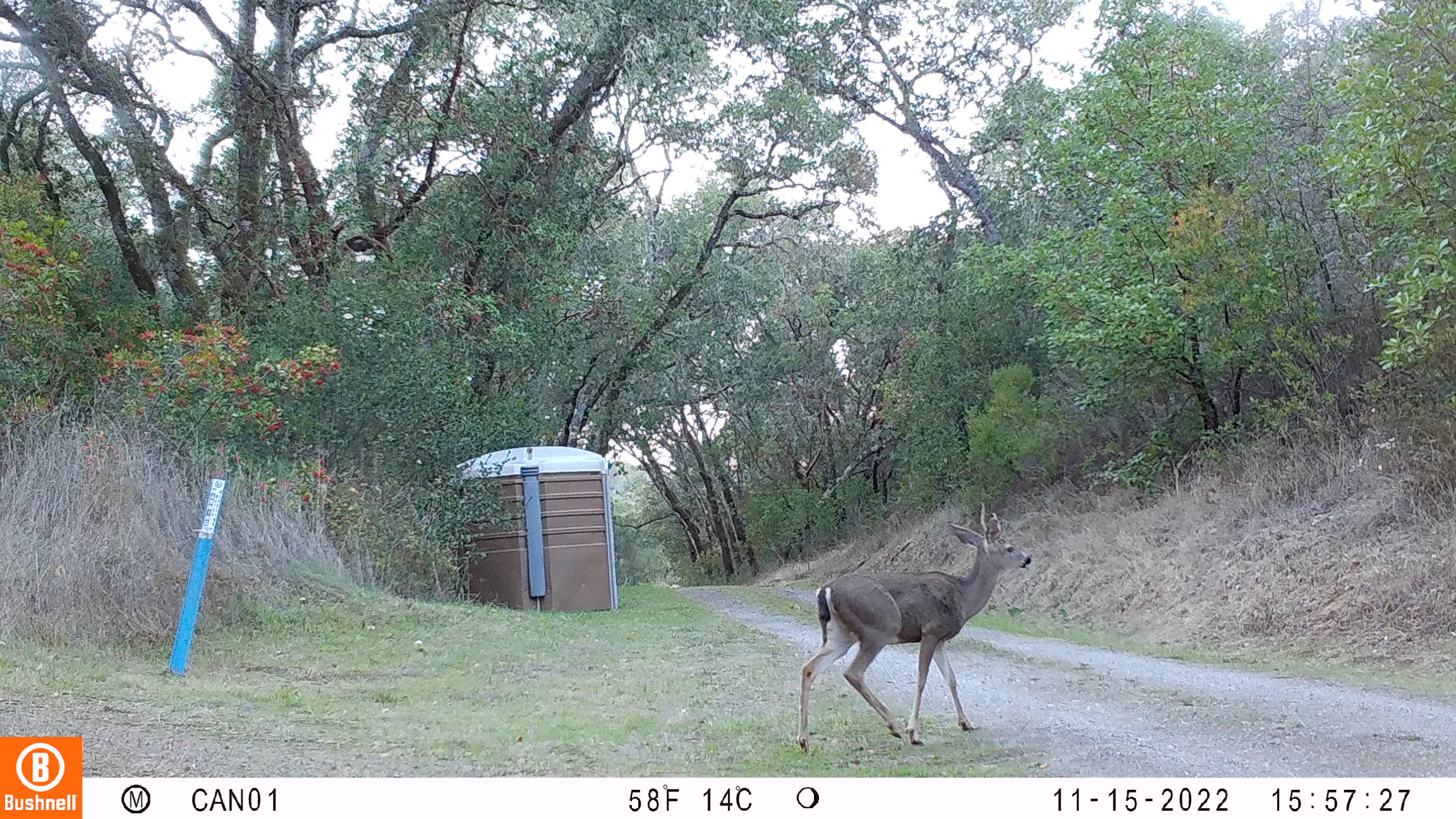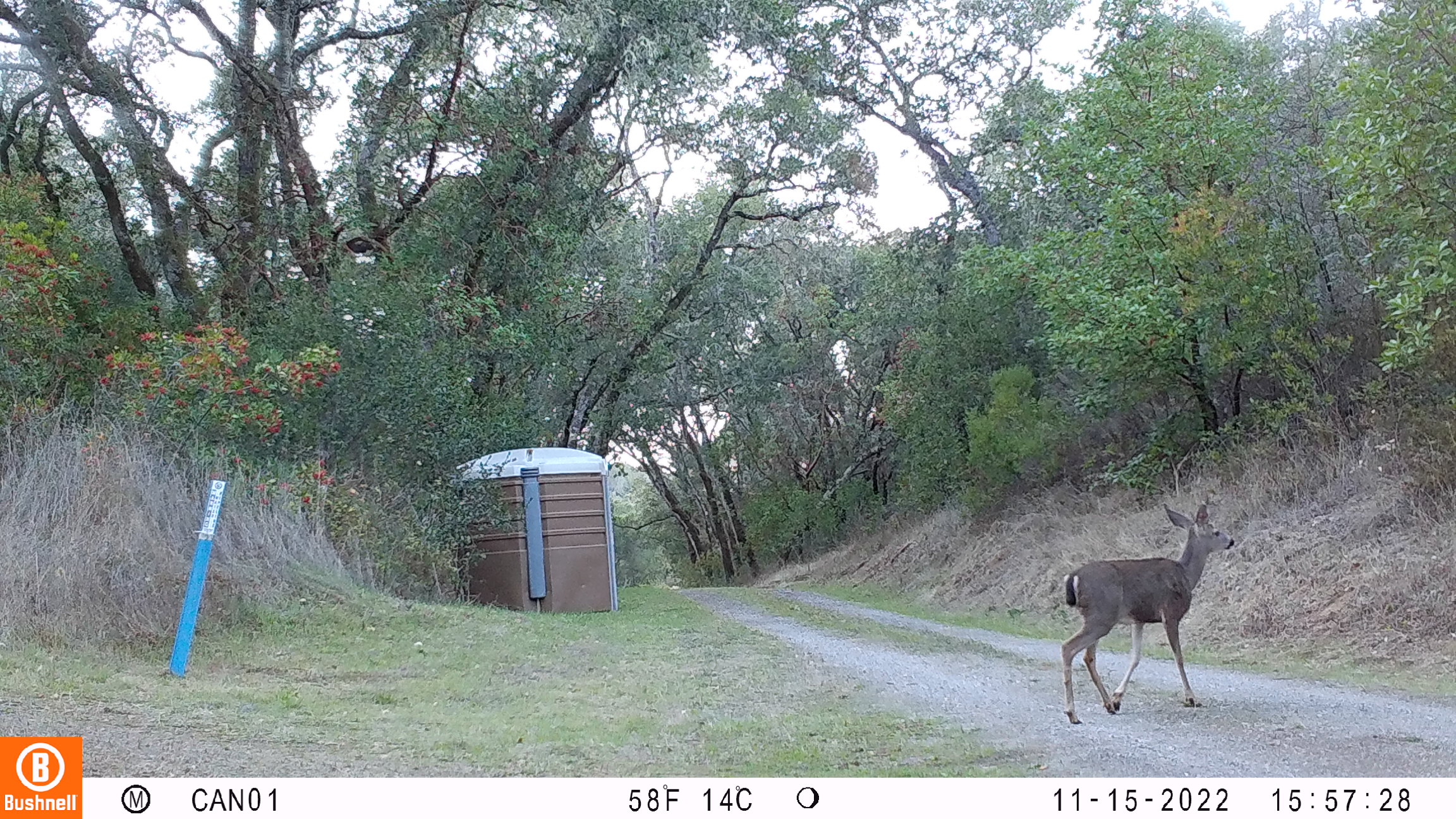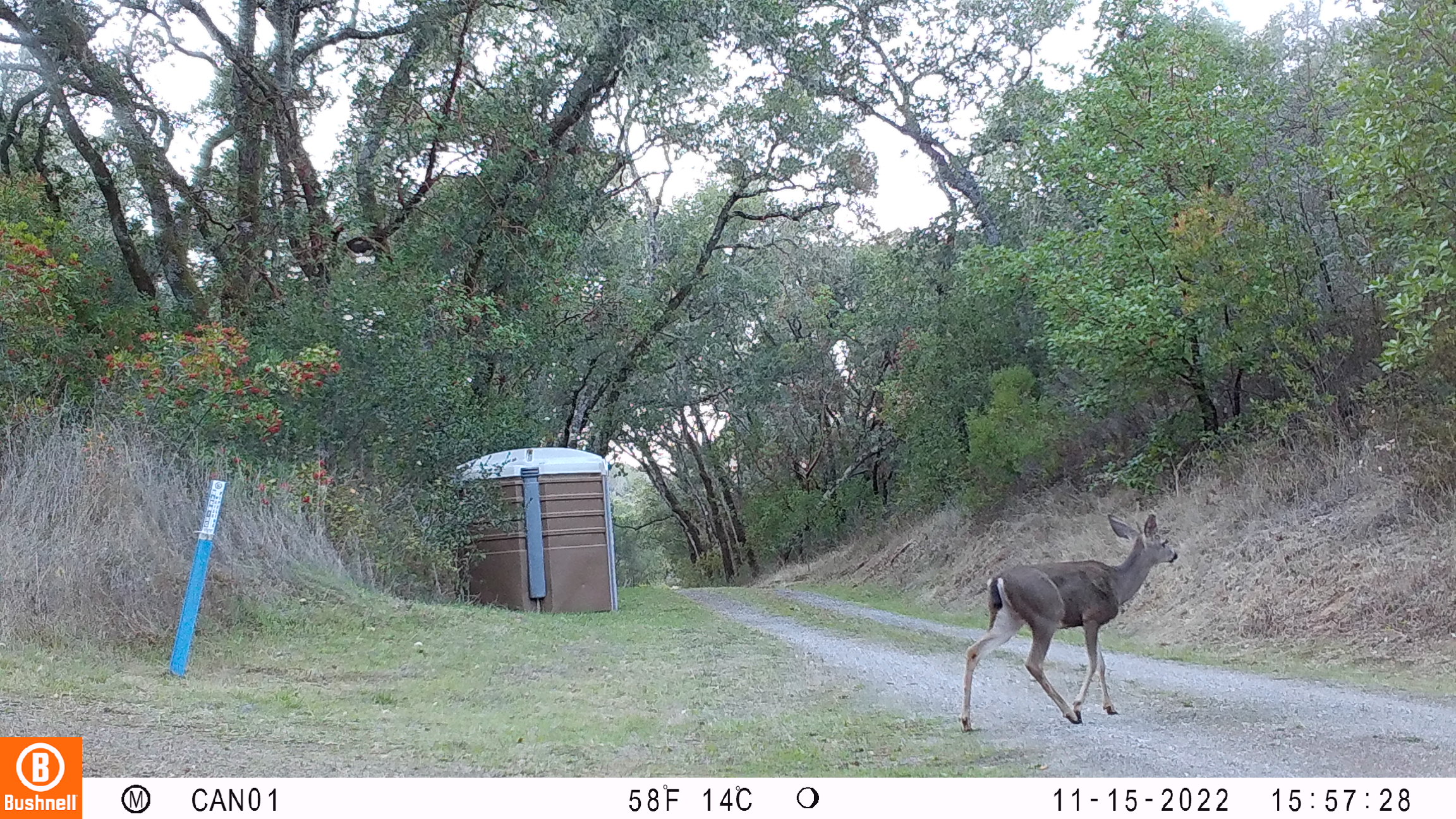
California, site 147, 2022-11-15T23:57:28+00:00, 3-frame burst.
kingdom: Animalia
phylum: Chordata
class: Mammalia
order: Artiodactyla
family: Cervidae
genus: Odocoileus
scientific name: Odocoileus hemionus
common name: mule deer